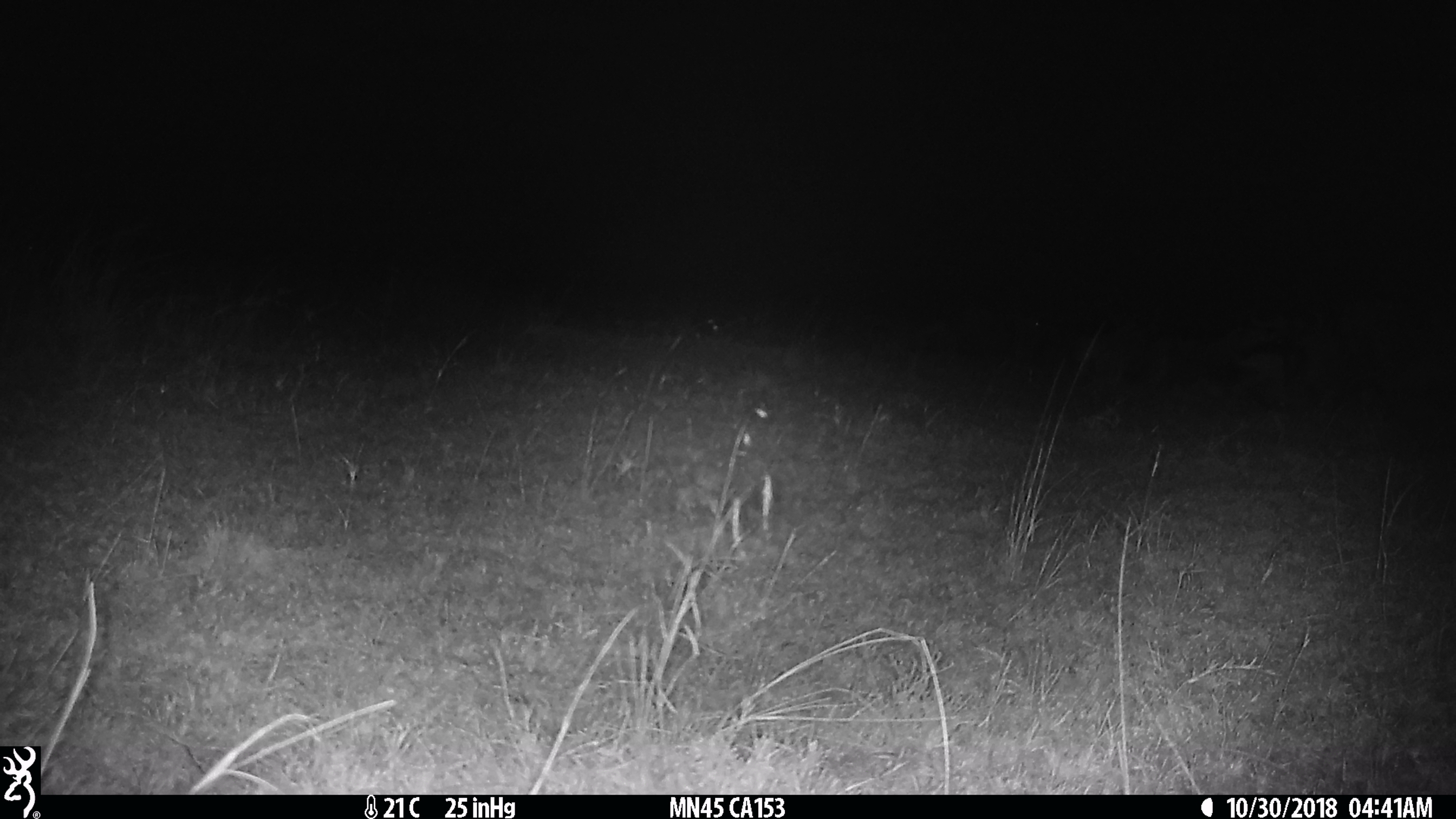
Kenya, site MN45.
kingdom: Animalia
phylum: Chordata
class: Mammalia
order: Artiodactyla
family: Bovidae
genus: Connochaetes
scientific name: Connochaetes taurinus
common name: blue wildebeest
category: wildebeest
Wildebeest (blue wildebeest) (Connochaetes taurinus).